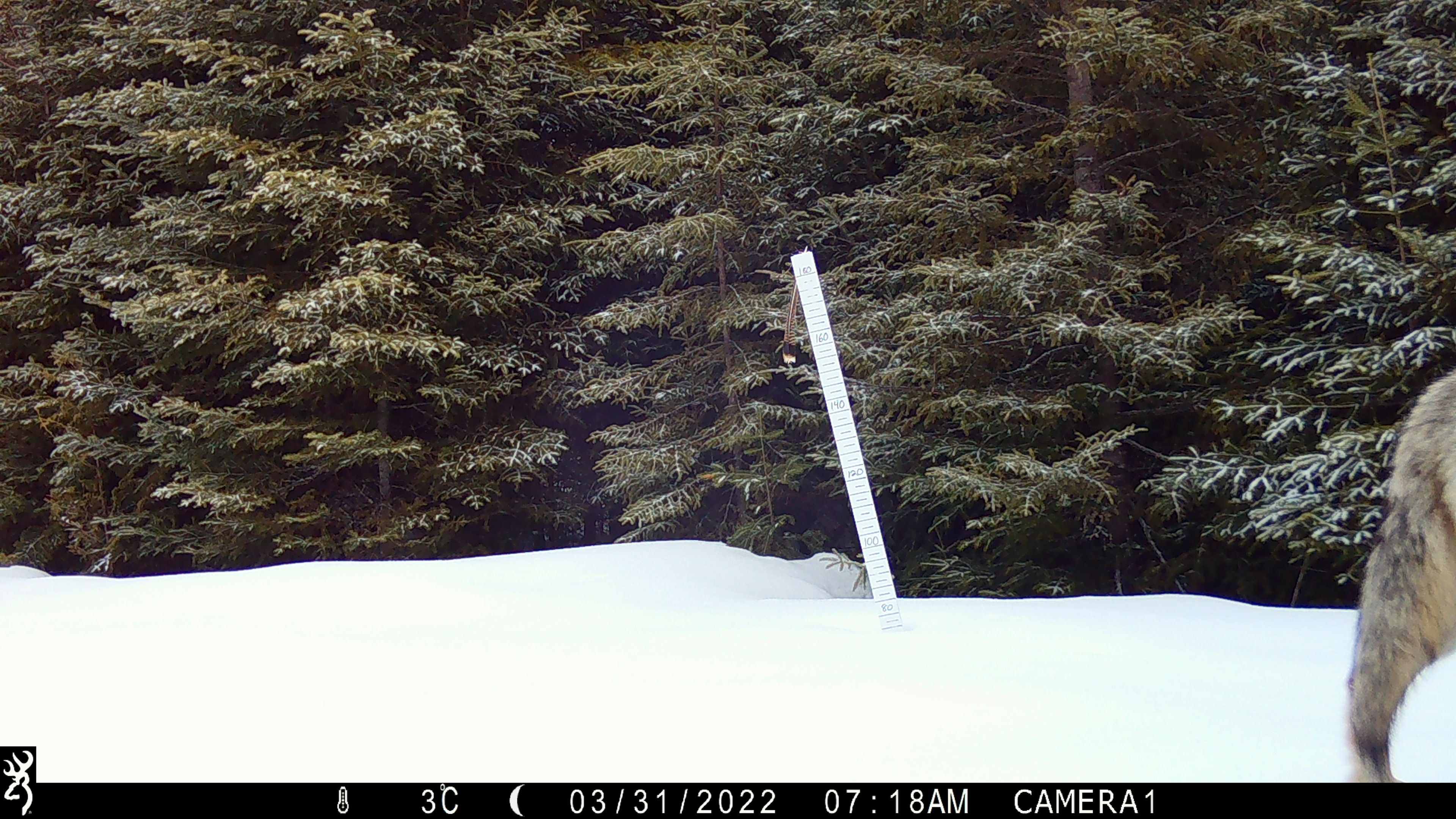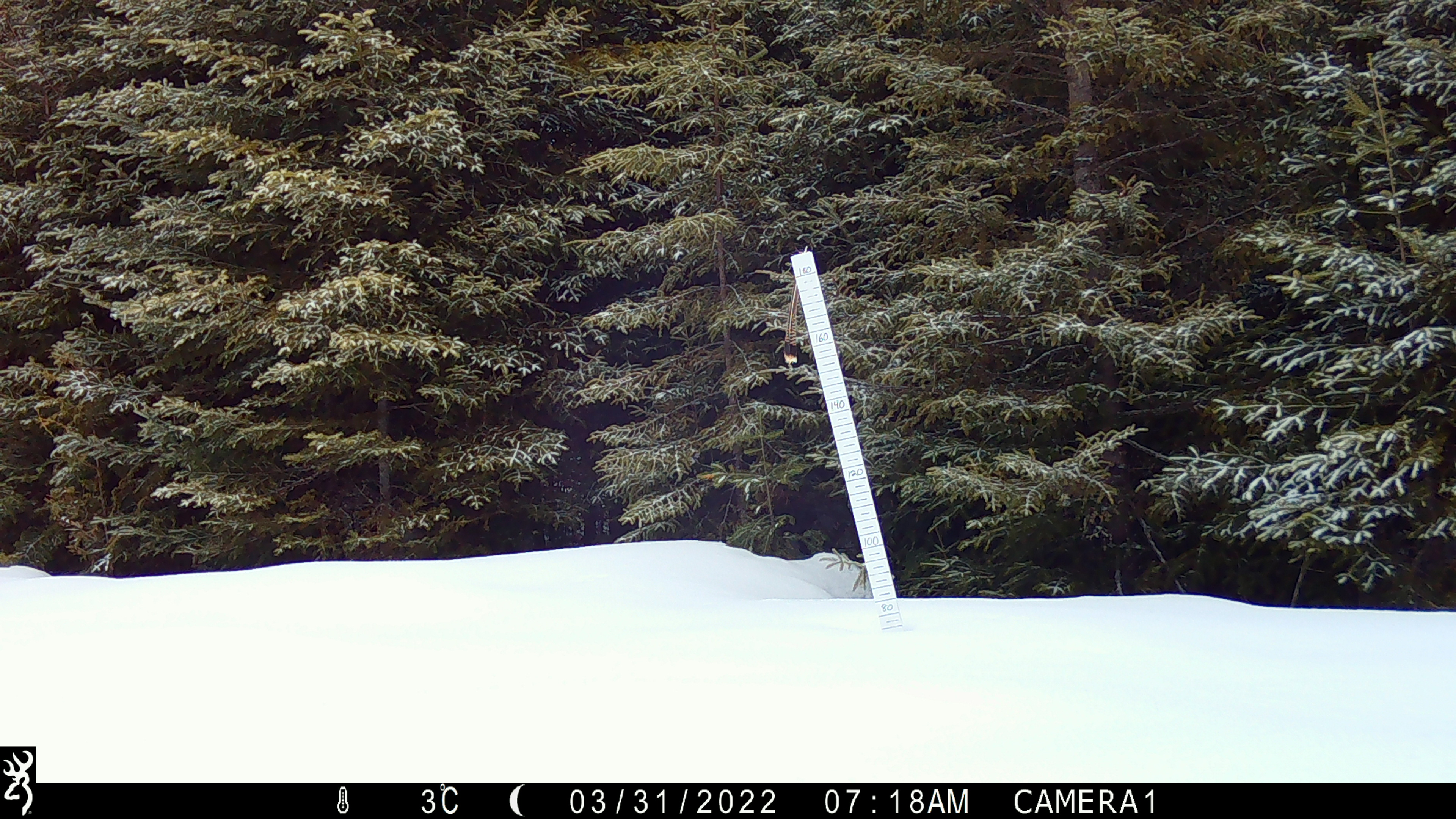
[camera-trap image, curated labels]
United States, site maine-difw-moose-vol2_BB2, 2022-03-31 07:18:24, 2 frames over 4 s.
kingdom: Animalia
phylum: Chordata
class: Mammalia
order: Carnivora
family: Canidae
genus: Canis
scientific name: Canis latrans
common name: coyote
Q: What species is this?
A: Coyote (Canis latrans).